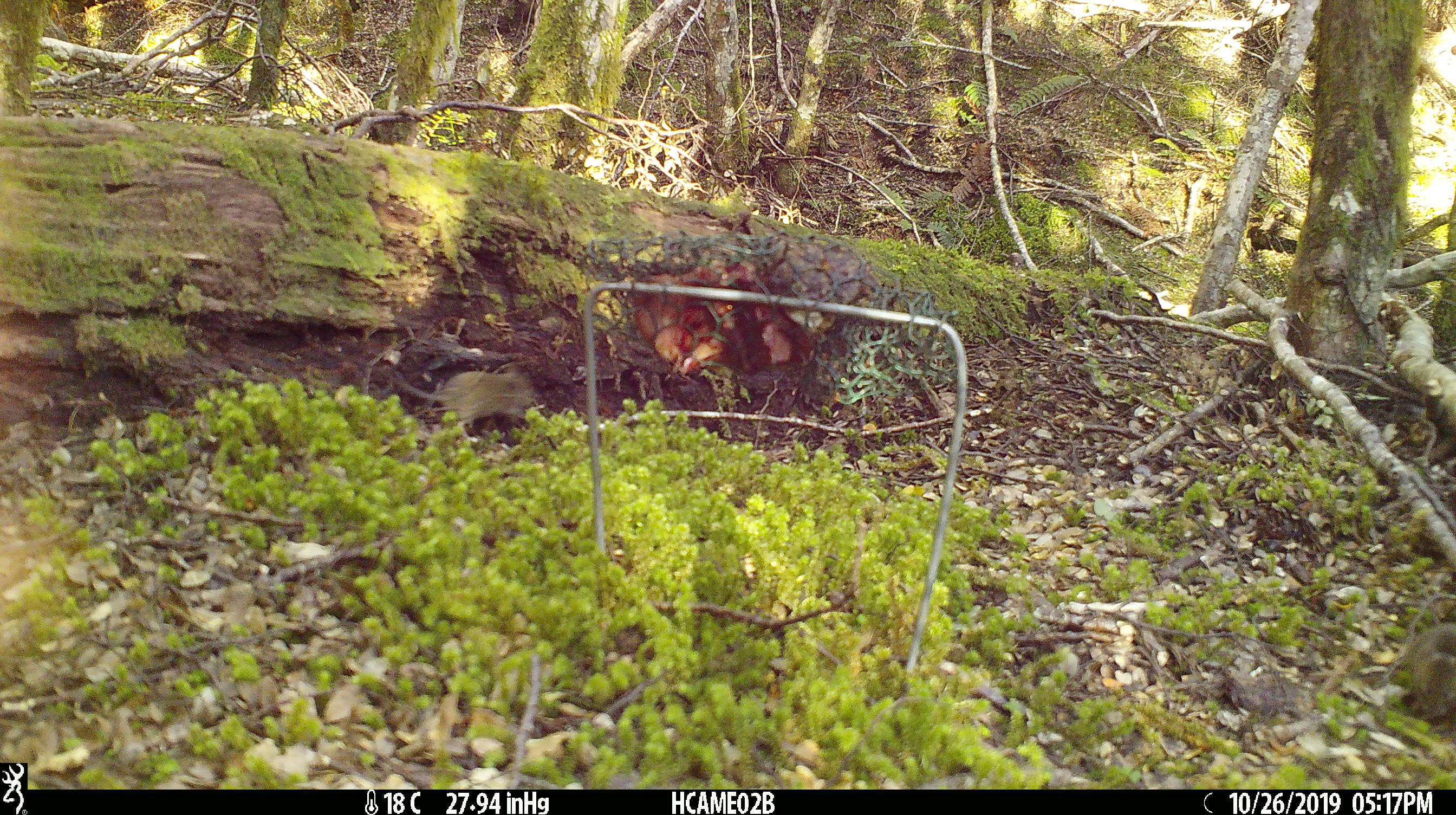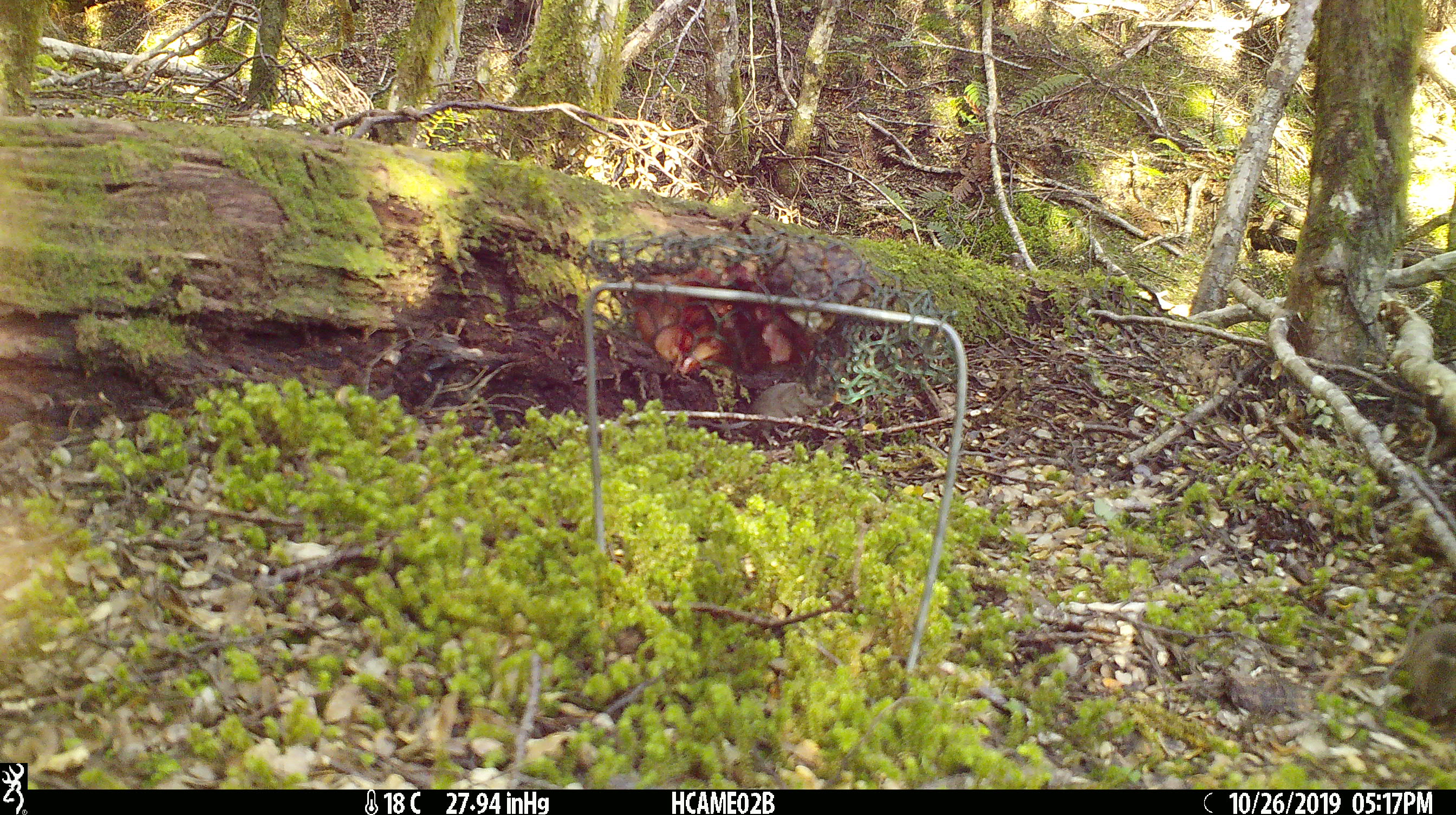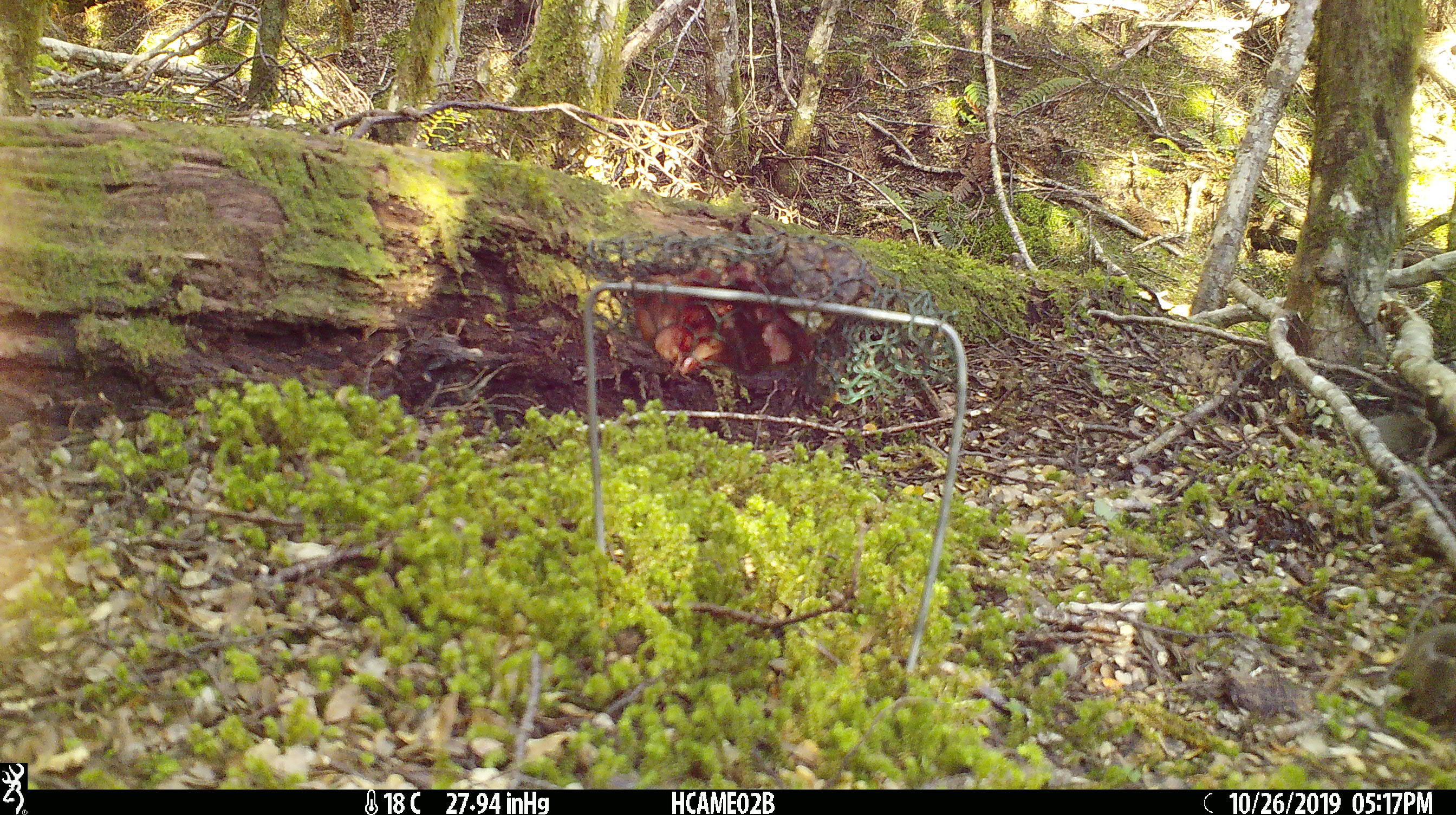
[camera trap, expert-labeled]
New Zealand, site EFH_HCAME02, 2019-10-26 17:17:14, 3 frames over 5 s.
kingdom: Animalia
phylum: Chordata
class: Mammalia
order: Rodentia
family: Muridae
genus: Mus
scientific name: Mus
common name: mouse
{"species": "mouse (Mus)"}